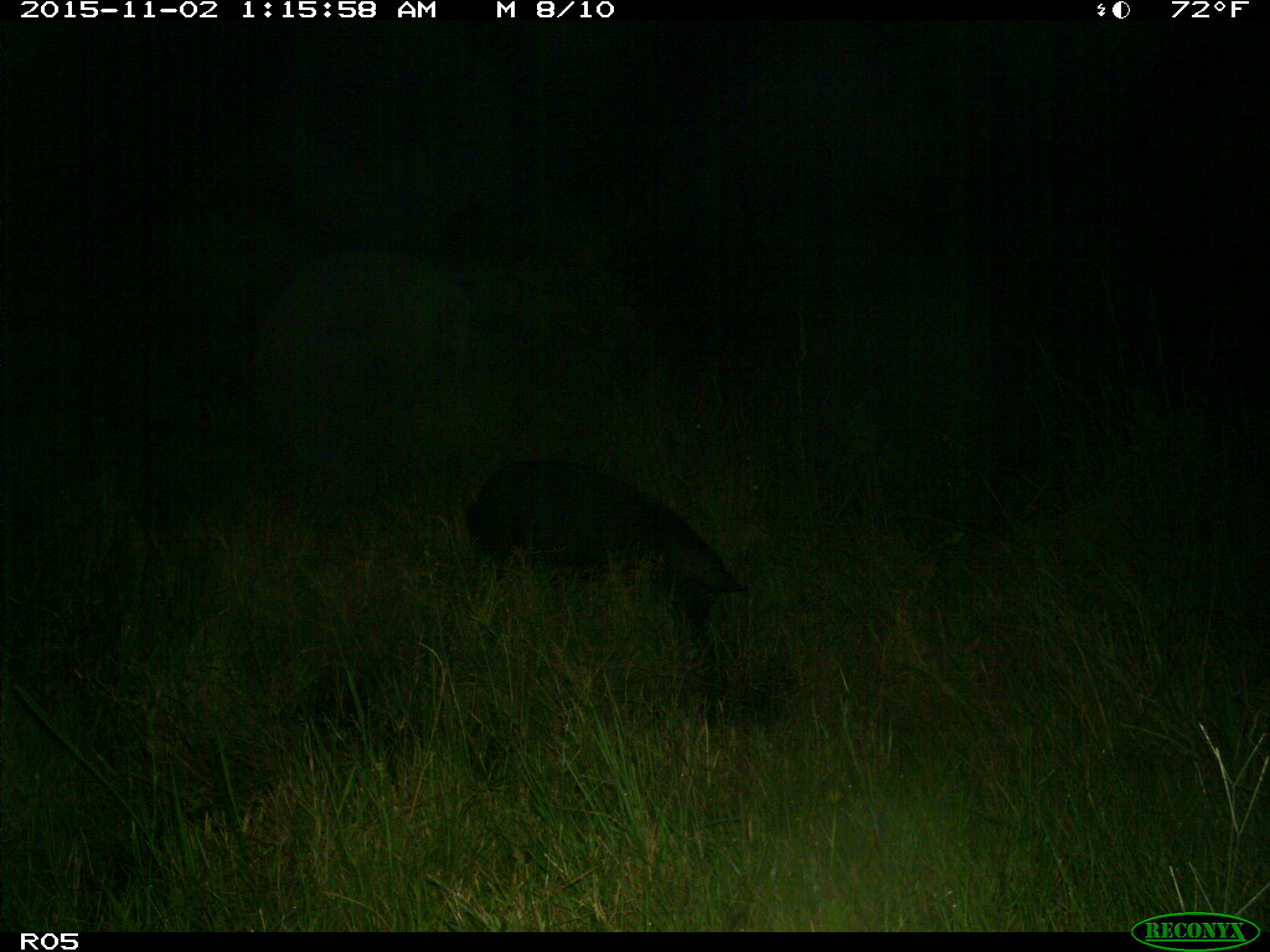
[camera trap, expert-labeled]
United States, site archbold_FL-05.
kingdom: Animalia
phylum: Chordata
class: Mammalia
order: Artiodactyla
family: Suidae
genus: Sus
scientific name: Sus scrofa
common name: wild boar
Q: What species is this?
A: Sus scrofa (wild boar).